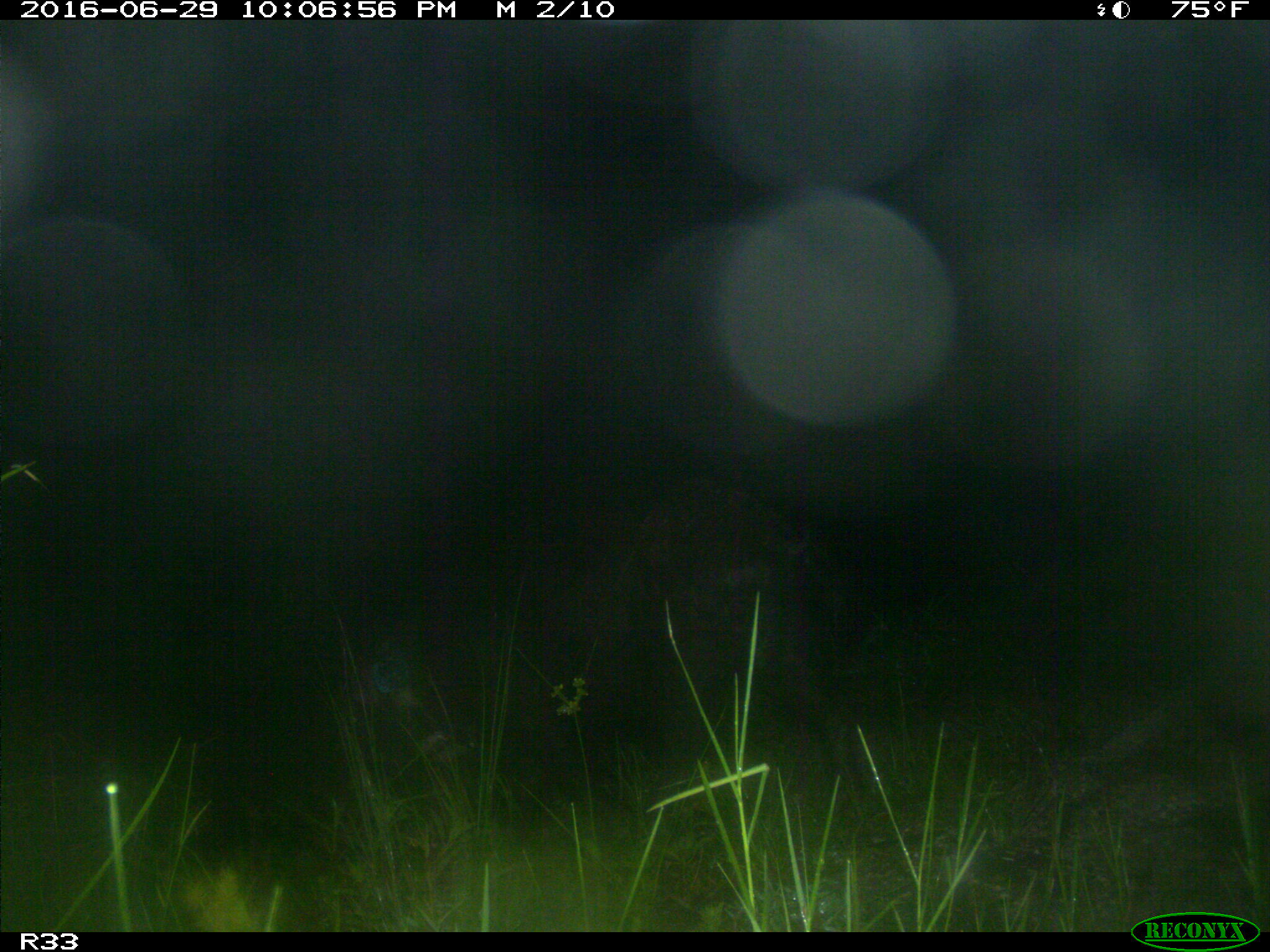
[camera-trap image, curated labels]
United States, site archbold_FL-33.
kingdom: Animalia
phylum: Chordata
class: Mammalia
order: Artiodactyla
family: Suidae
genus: Sus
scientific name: Sus scrofa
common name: wild boar